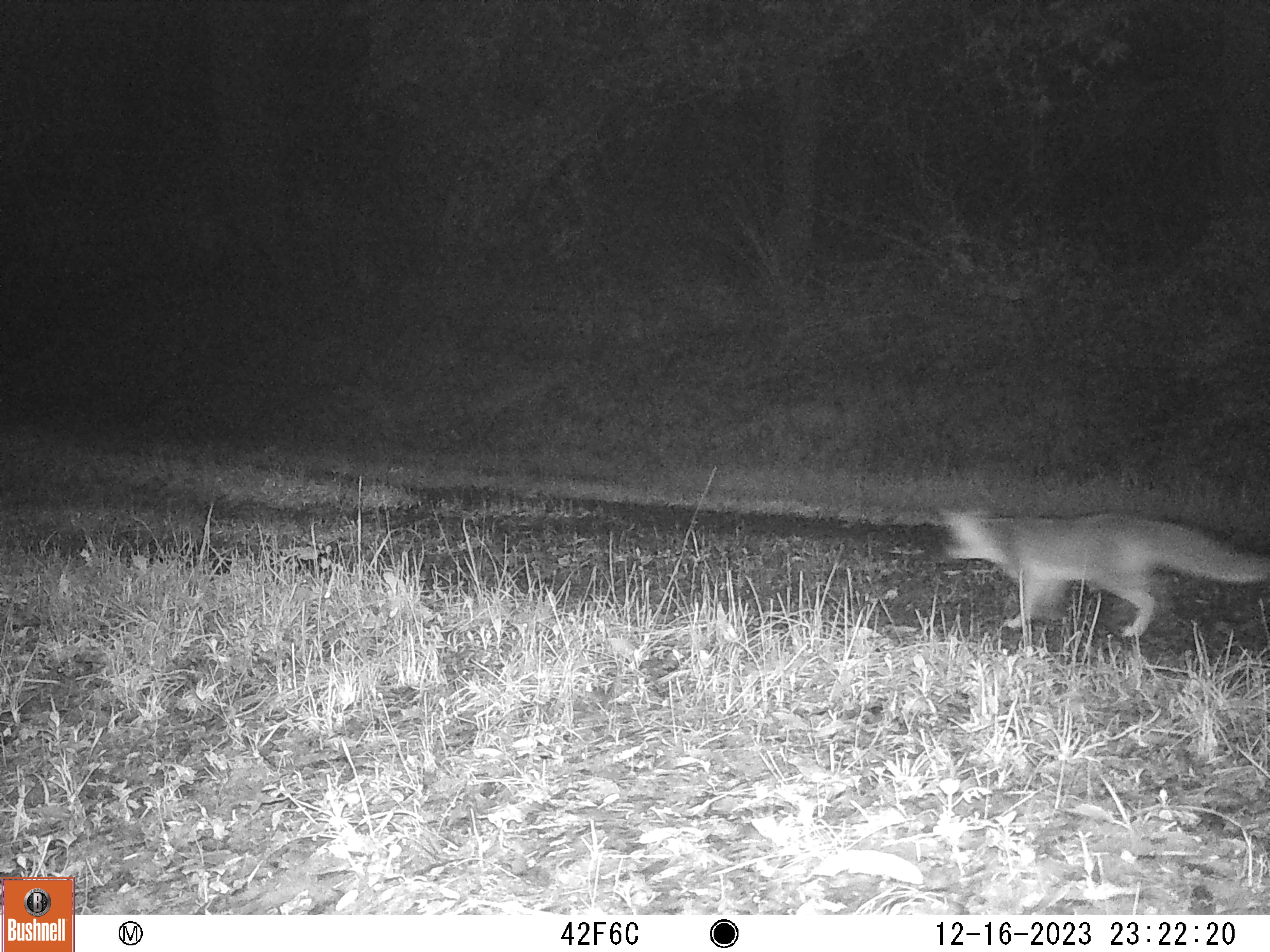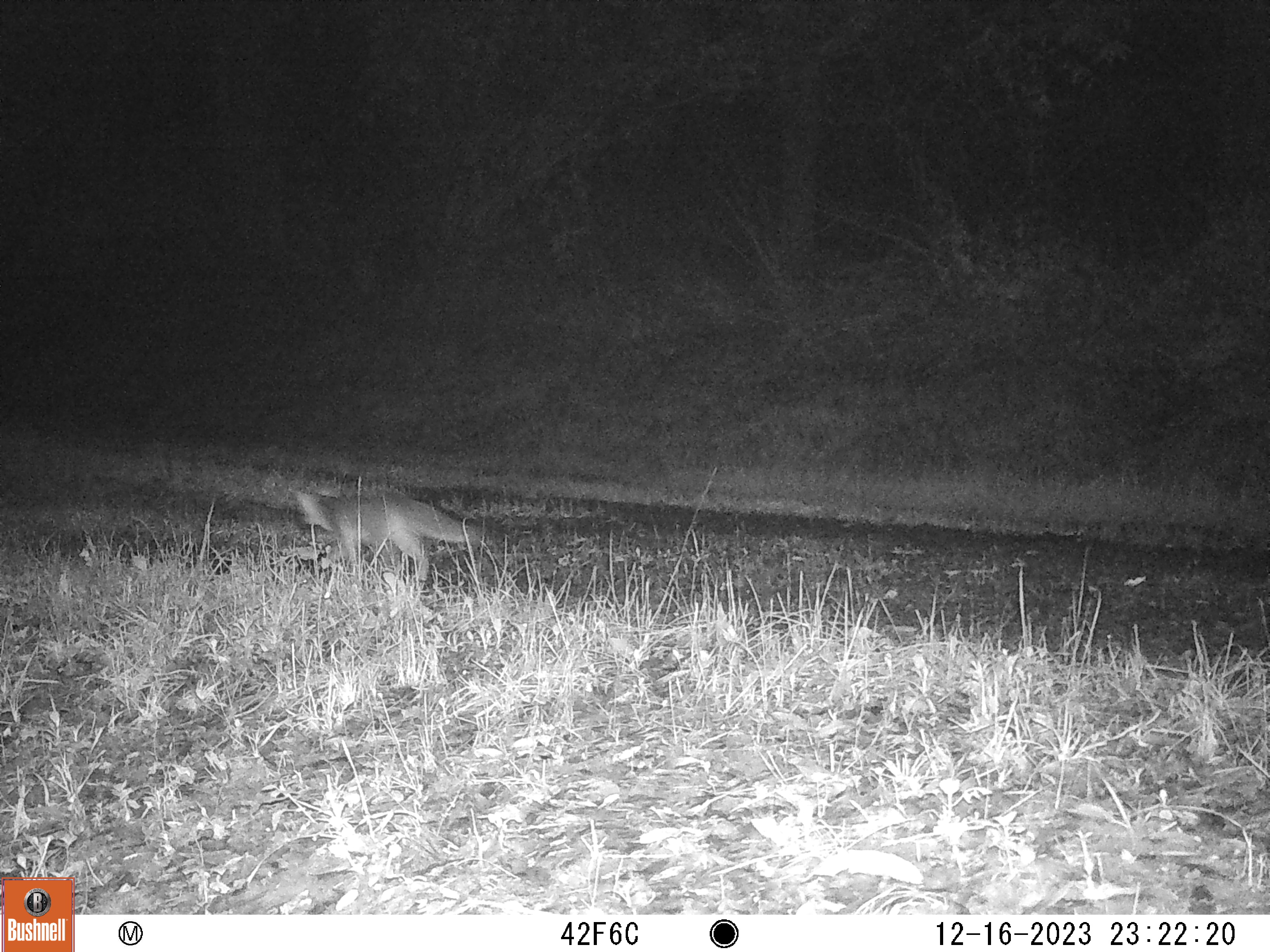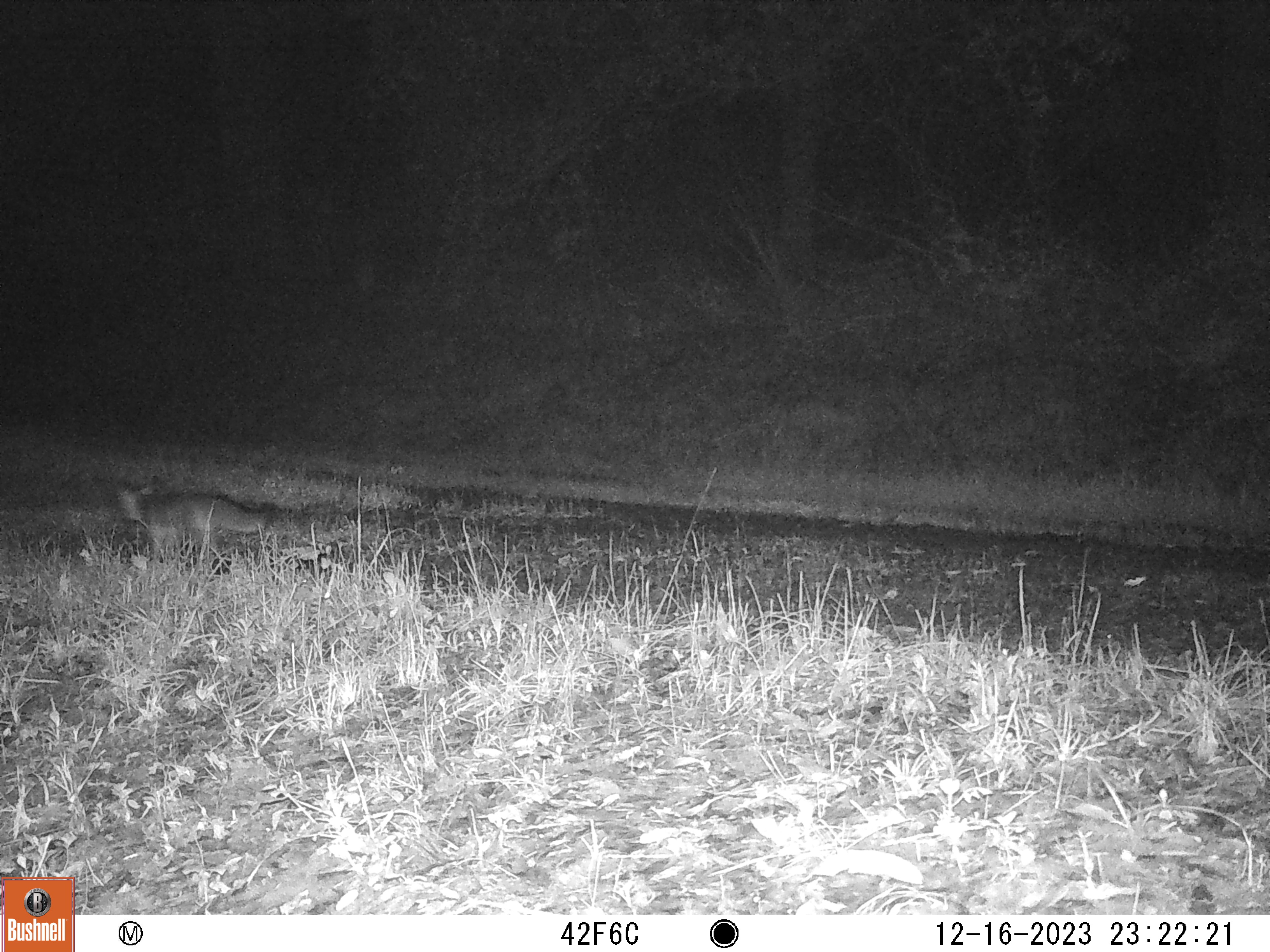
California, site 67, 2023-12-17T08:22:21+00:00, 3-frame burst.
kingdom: Animalia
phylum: Chordata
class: Mammalia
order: Carnivora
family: Canidae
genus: Urocyon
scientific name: Urocyon cinereoargenteus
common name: gray fox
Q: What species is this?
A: Gray fox (Urocyon cinereoargenteus).